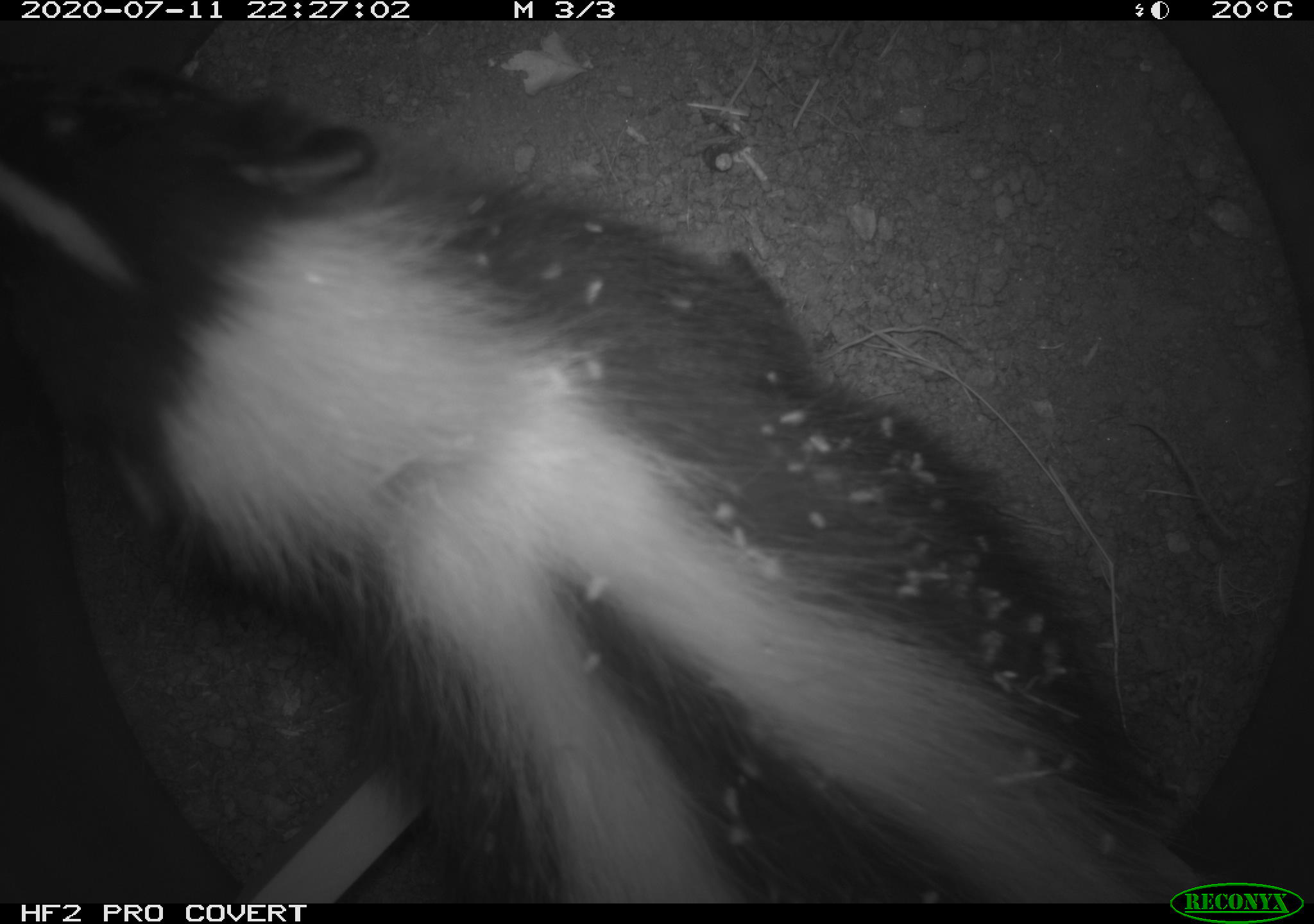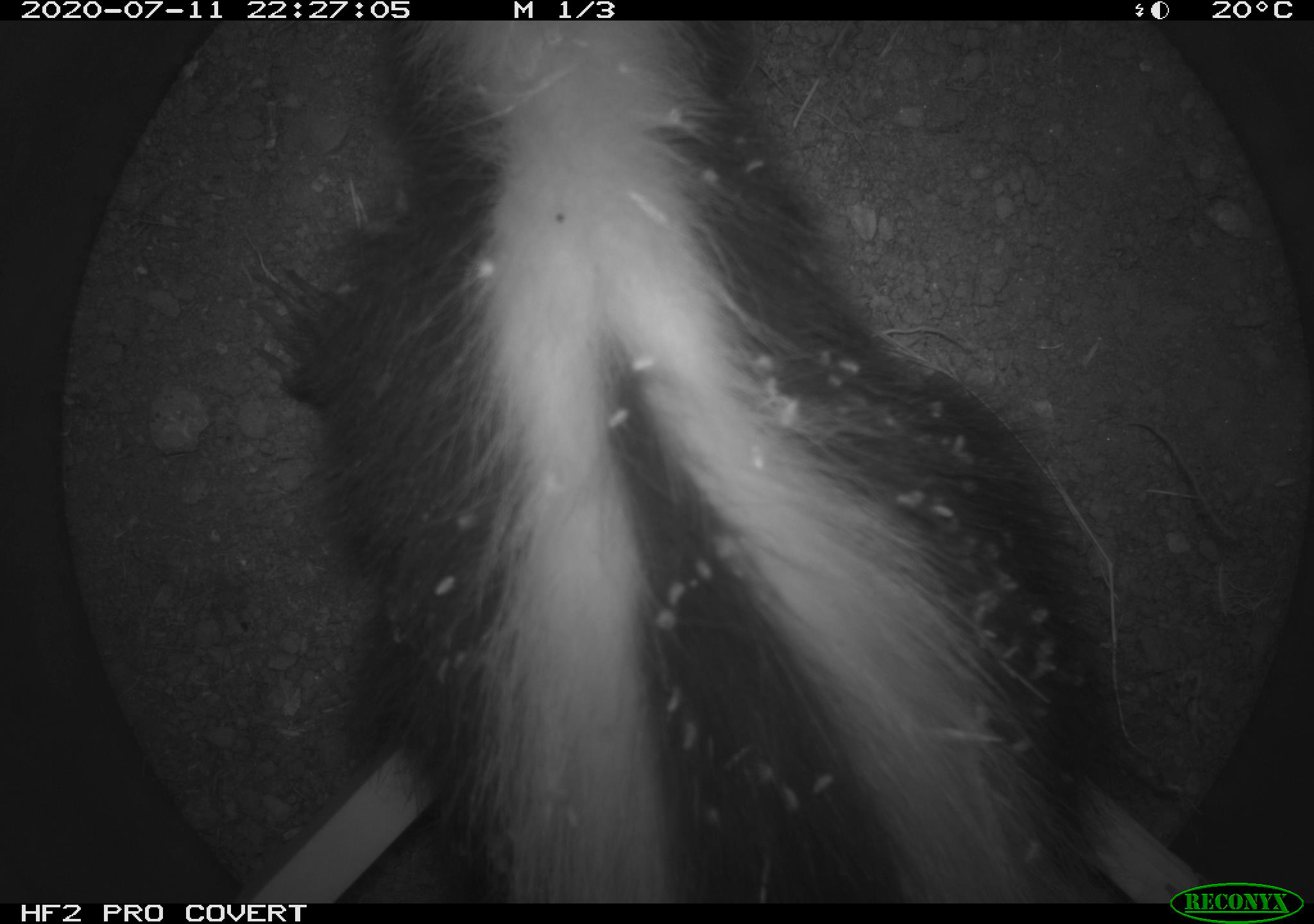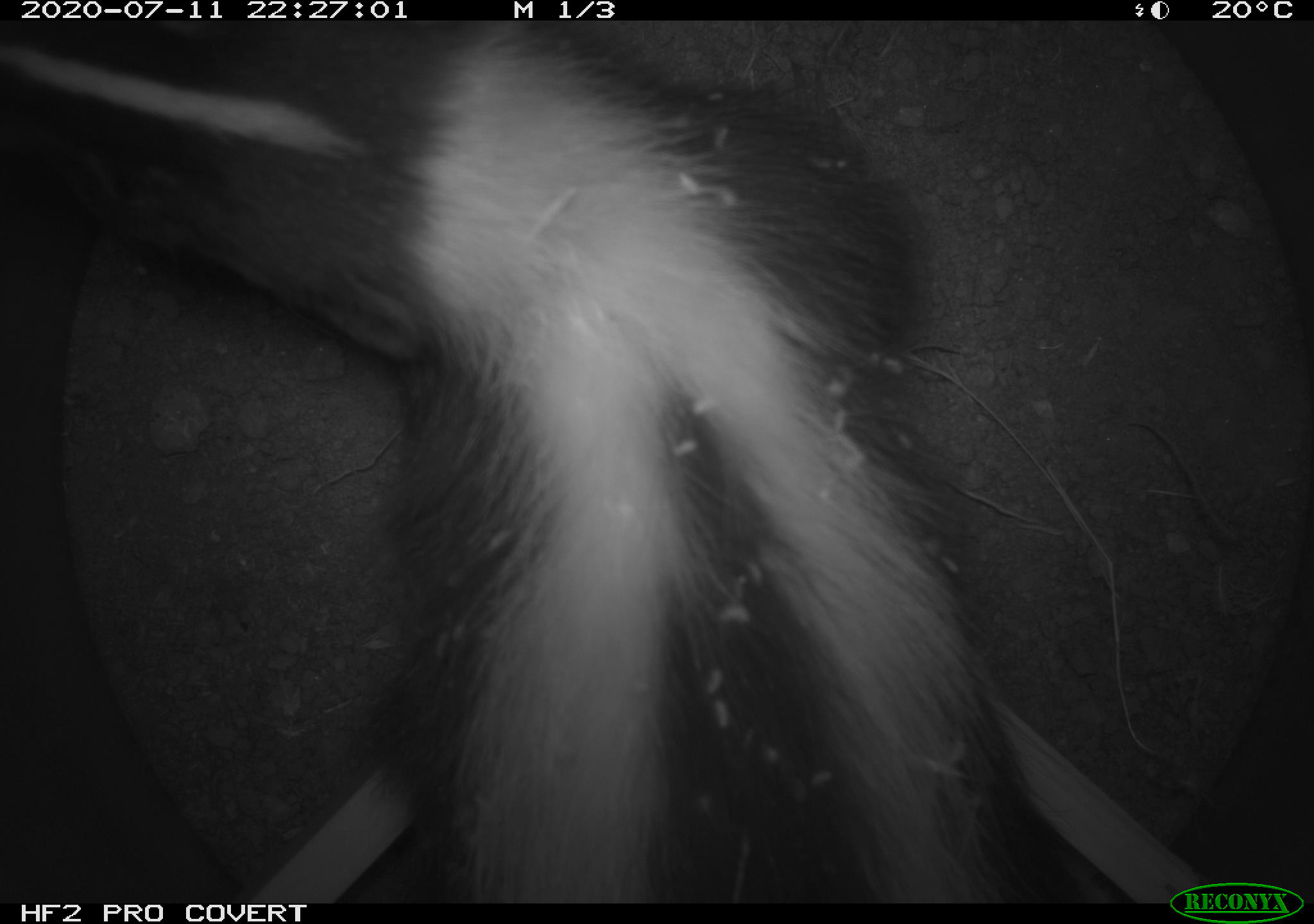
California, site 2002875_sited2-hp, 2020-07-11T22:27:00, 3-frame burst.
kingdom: Animalia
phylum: Chordata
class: Mammalia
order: Carnivora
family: Mephitidae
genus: Mephitis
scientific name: Mephitis mephitis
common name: striped skunk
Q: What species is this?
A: Striped skunk (Mephitis mephitis).